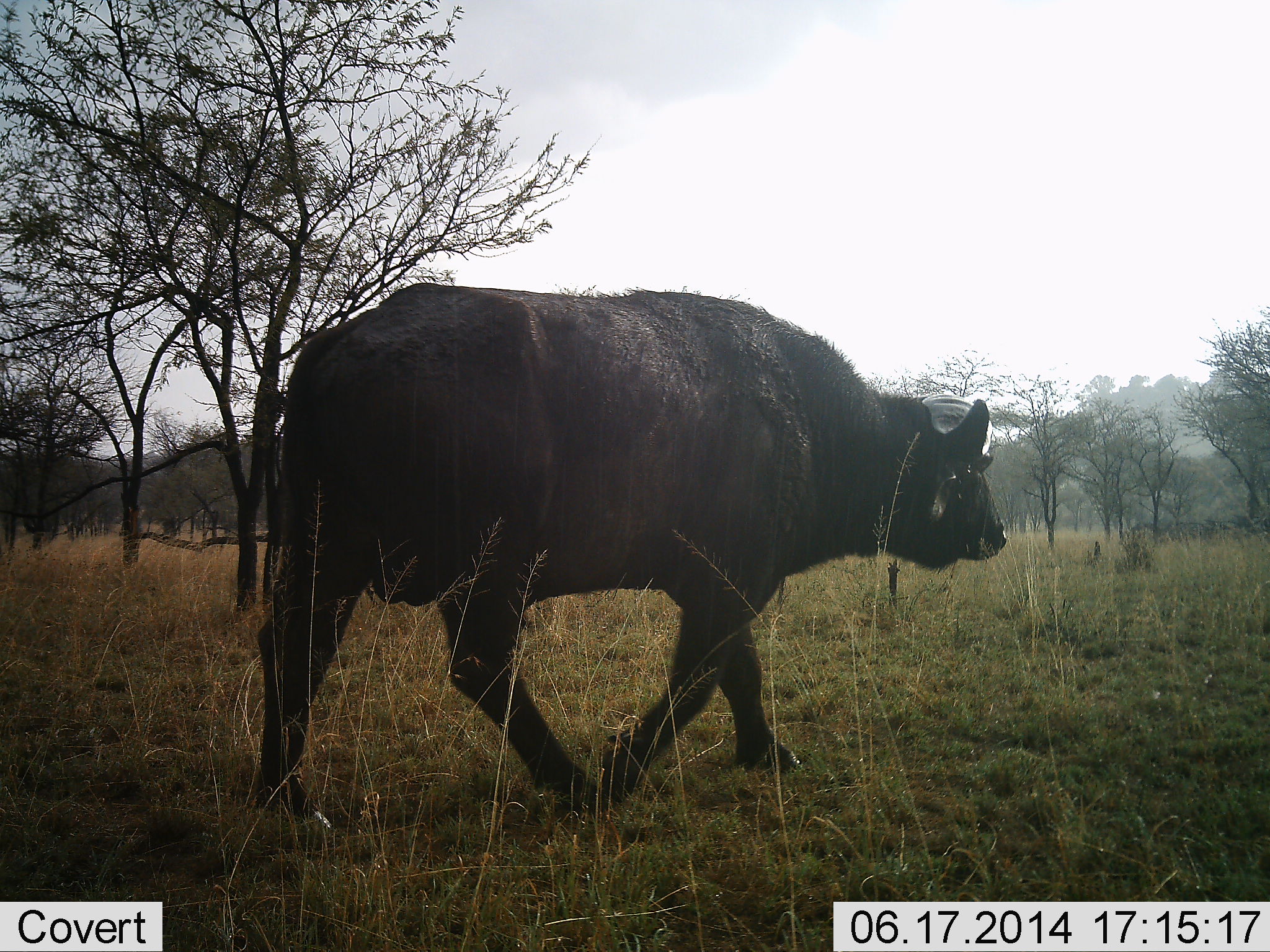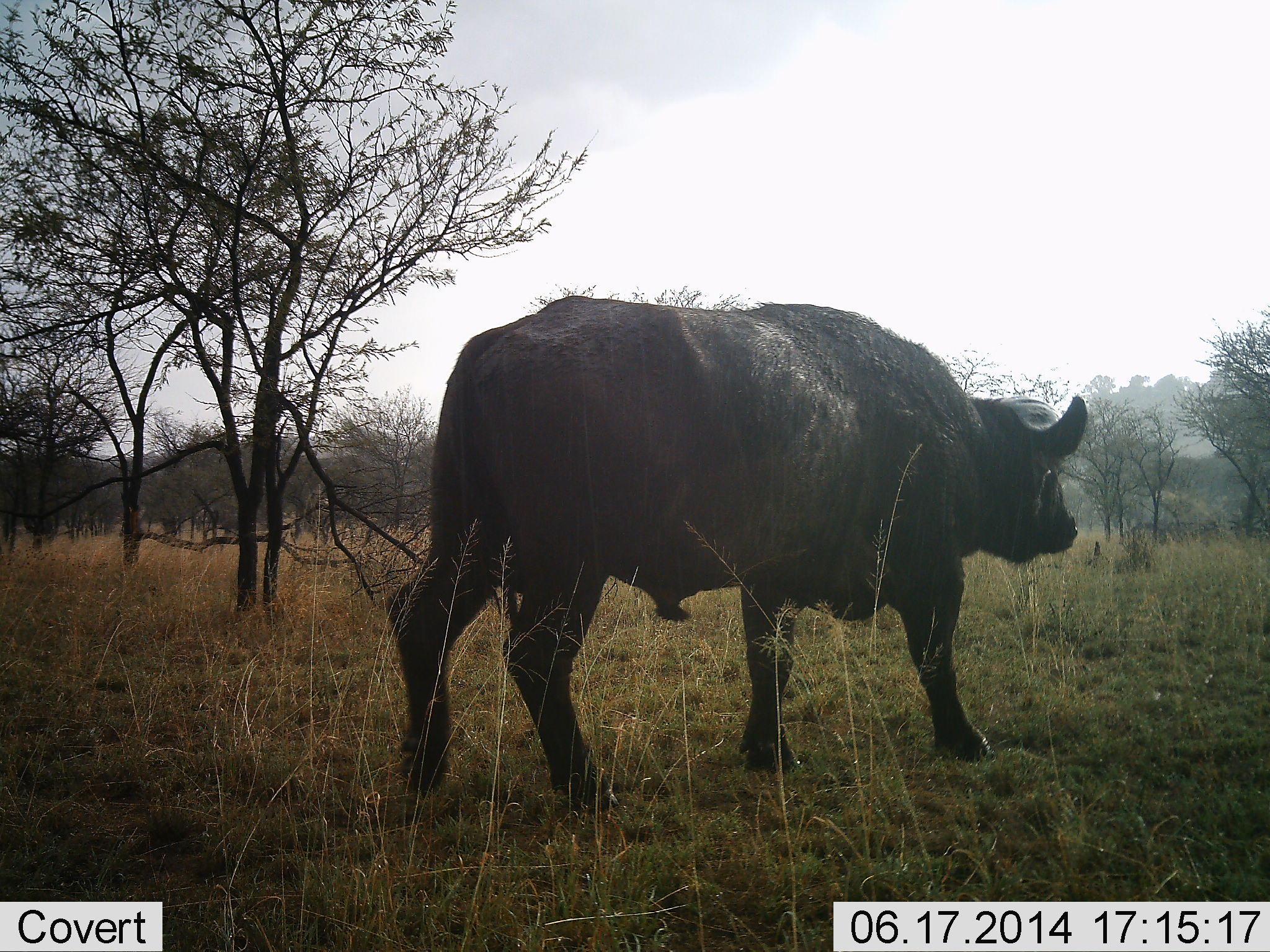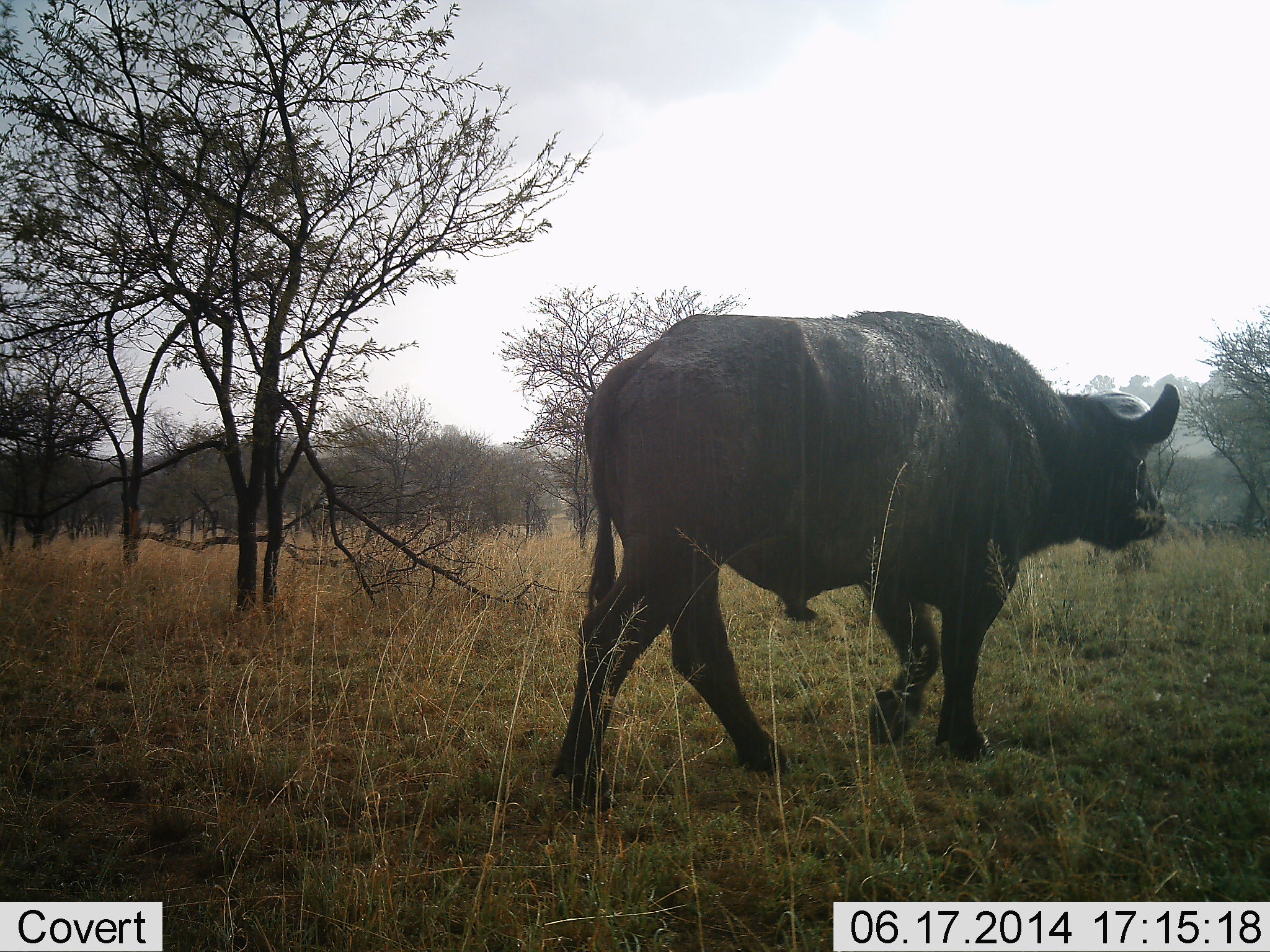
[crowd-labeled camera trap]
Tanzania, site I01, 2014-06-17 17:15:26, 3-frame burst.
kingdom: Animalia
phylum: Chordata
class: Mammalia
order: Artiodactyla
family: Bovidae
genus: Syncerus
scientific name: Syncerus caffer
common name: cape buffalo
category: buffalo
Buffalo (cape buffalo) (Syncerus caffer), count 1. Behavior (volunteer vote fractions): standing 0%, resting 0%, moving 100%, interacting 0%. Young present (vote fraction): 0%. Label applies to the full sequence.